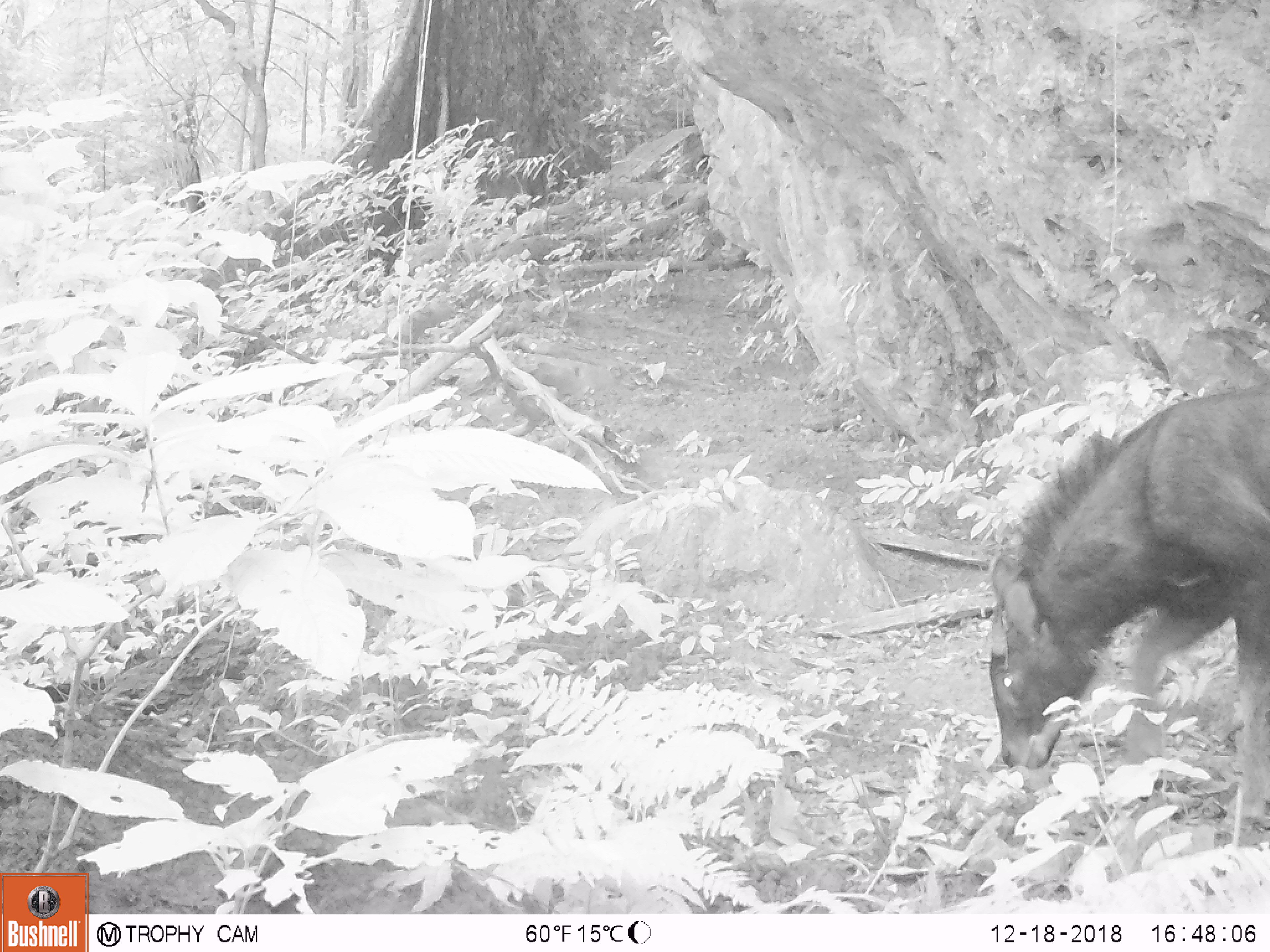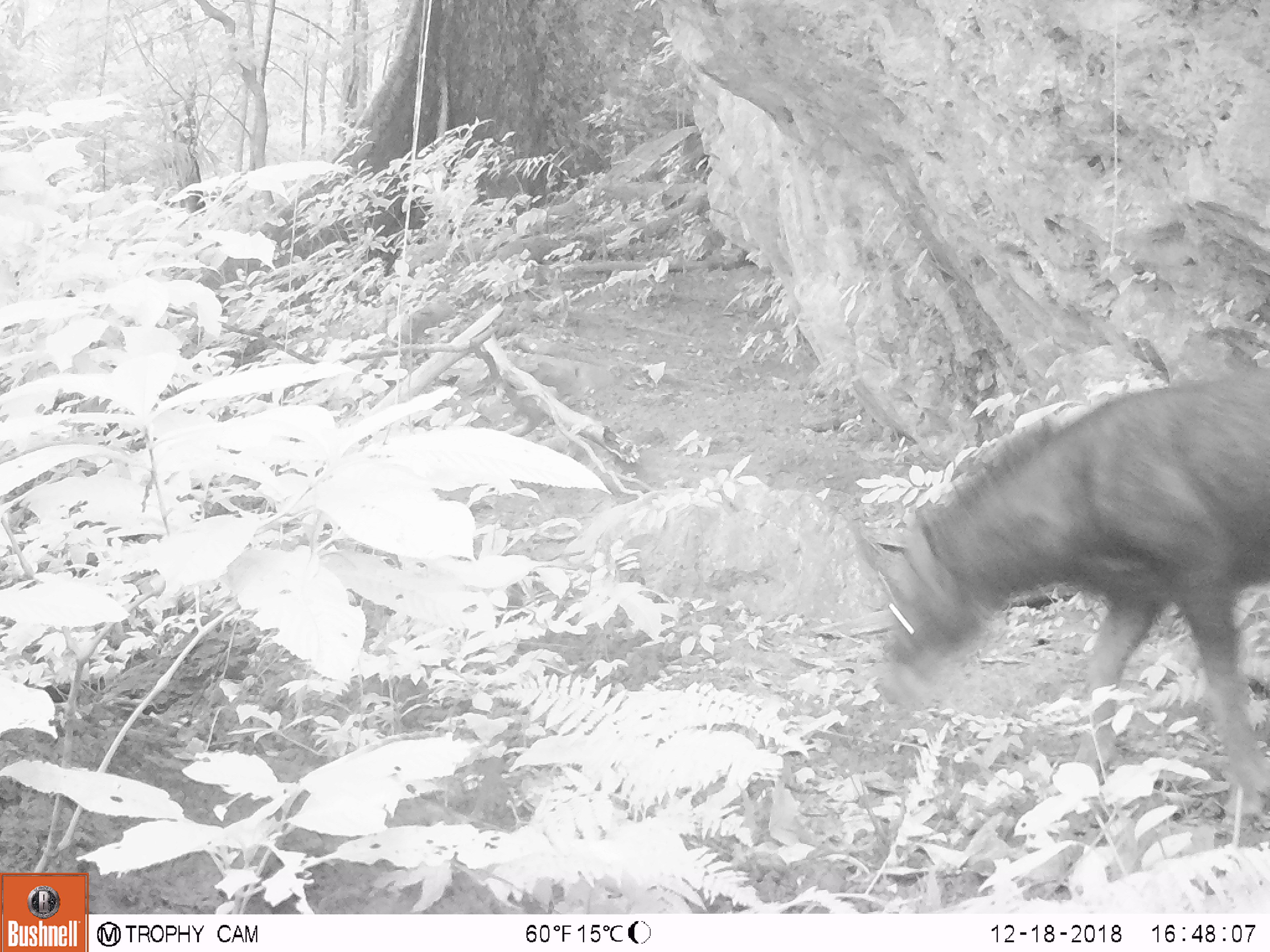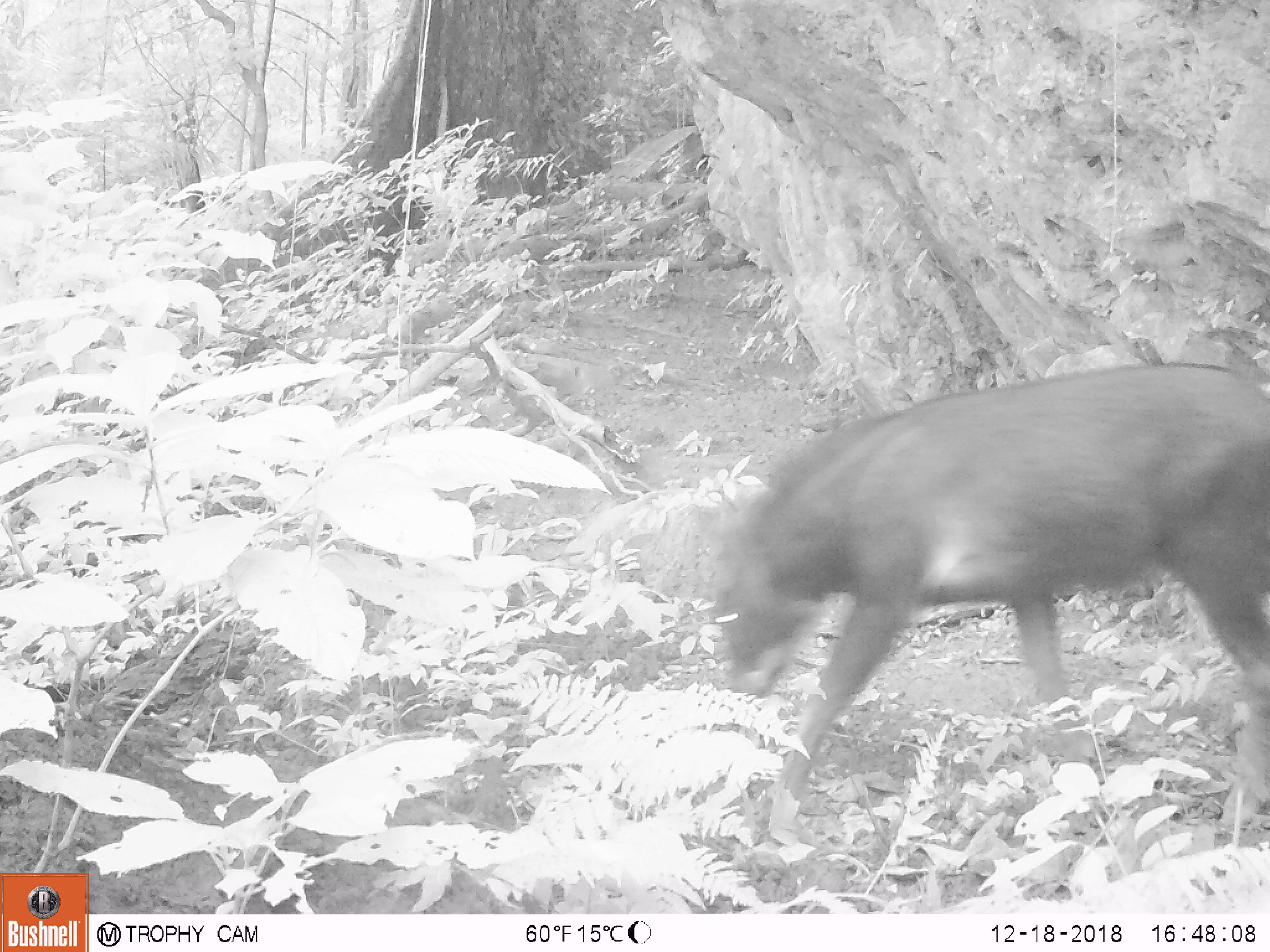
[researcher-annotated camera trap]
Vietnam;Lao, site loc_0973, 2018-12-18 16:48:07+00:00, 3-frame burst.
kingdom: Animalia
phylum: Chordata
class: Mammalia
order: Artiodactyla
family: Bovidae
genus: Capricornis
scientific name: Capricornis sumatraensis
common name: chinese serow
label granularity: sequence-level